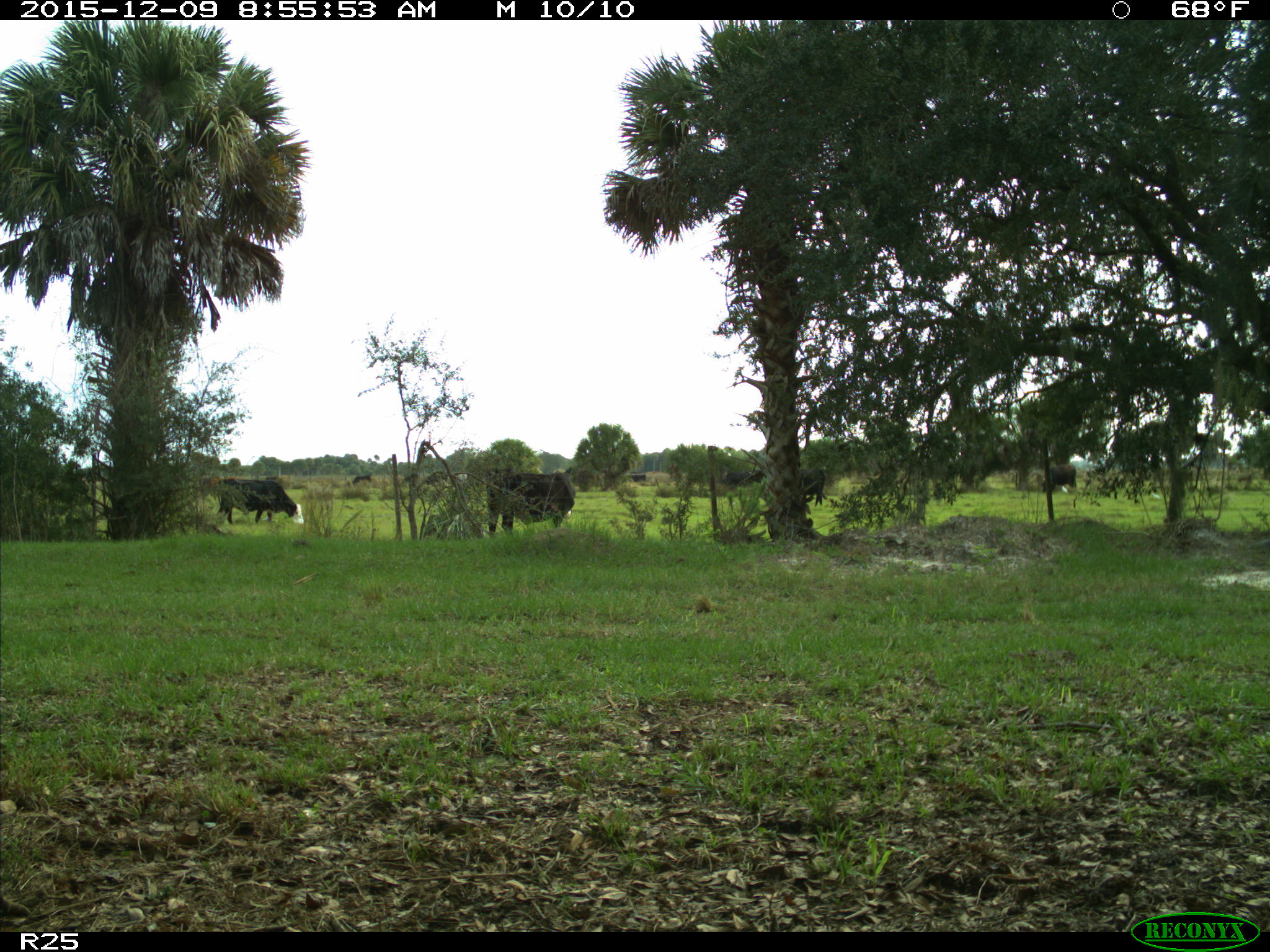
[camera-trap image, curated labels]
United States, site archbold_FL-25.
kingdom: Animalia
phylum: Chordata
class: Mammalia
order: Artiodactyla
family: Bovidae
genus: Bos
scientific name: Bos taurus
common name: domestic cow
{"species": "Bos taurus (domestic cow)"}